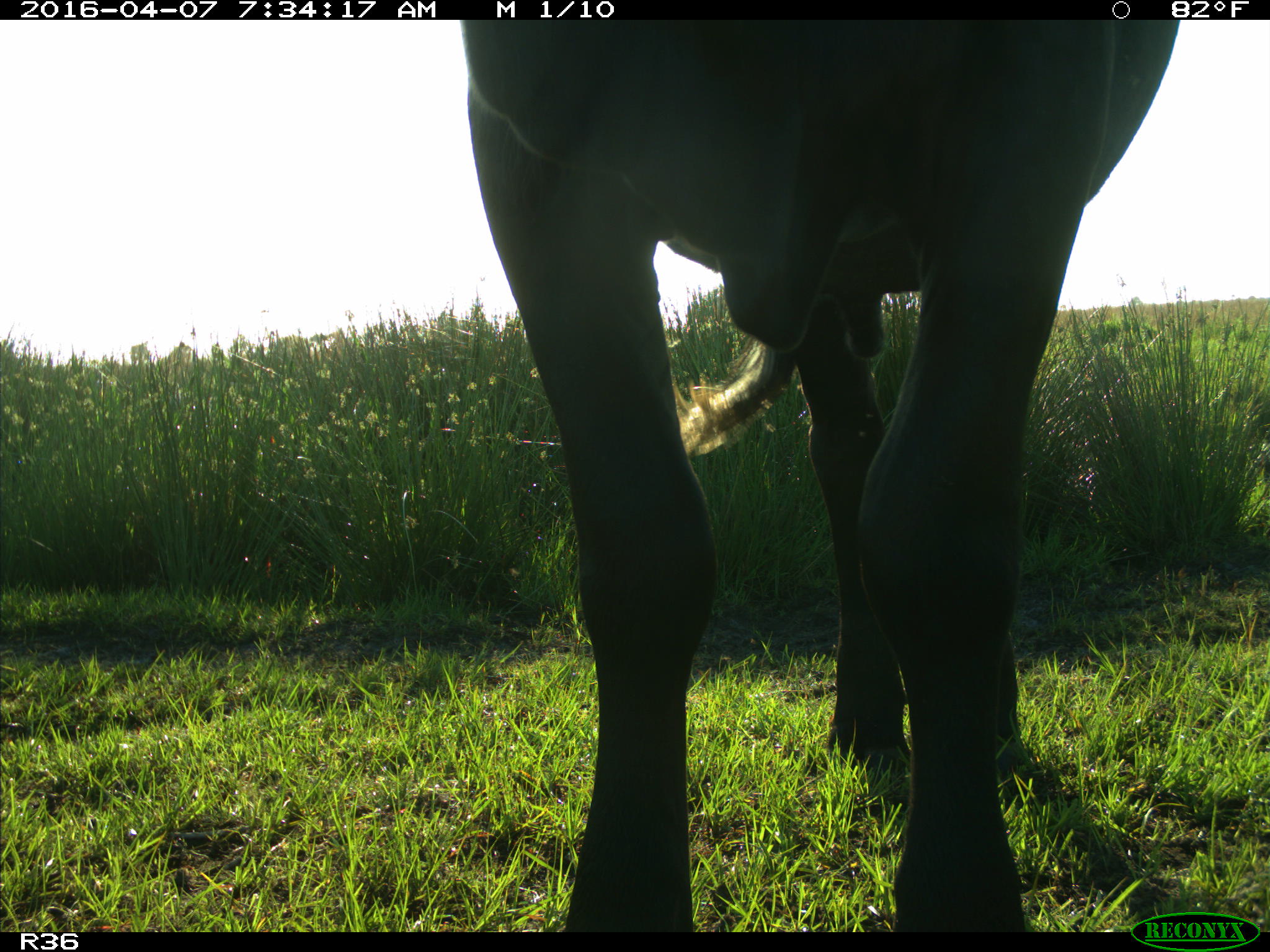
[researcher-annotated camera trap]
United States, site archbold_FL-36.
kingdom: Animalia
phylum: Chordata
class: Mammalia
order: Artiodactyla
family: Bovidae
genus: Bos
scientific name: Bos taurus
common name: domestic cow